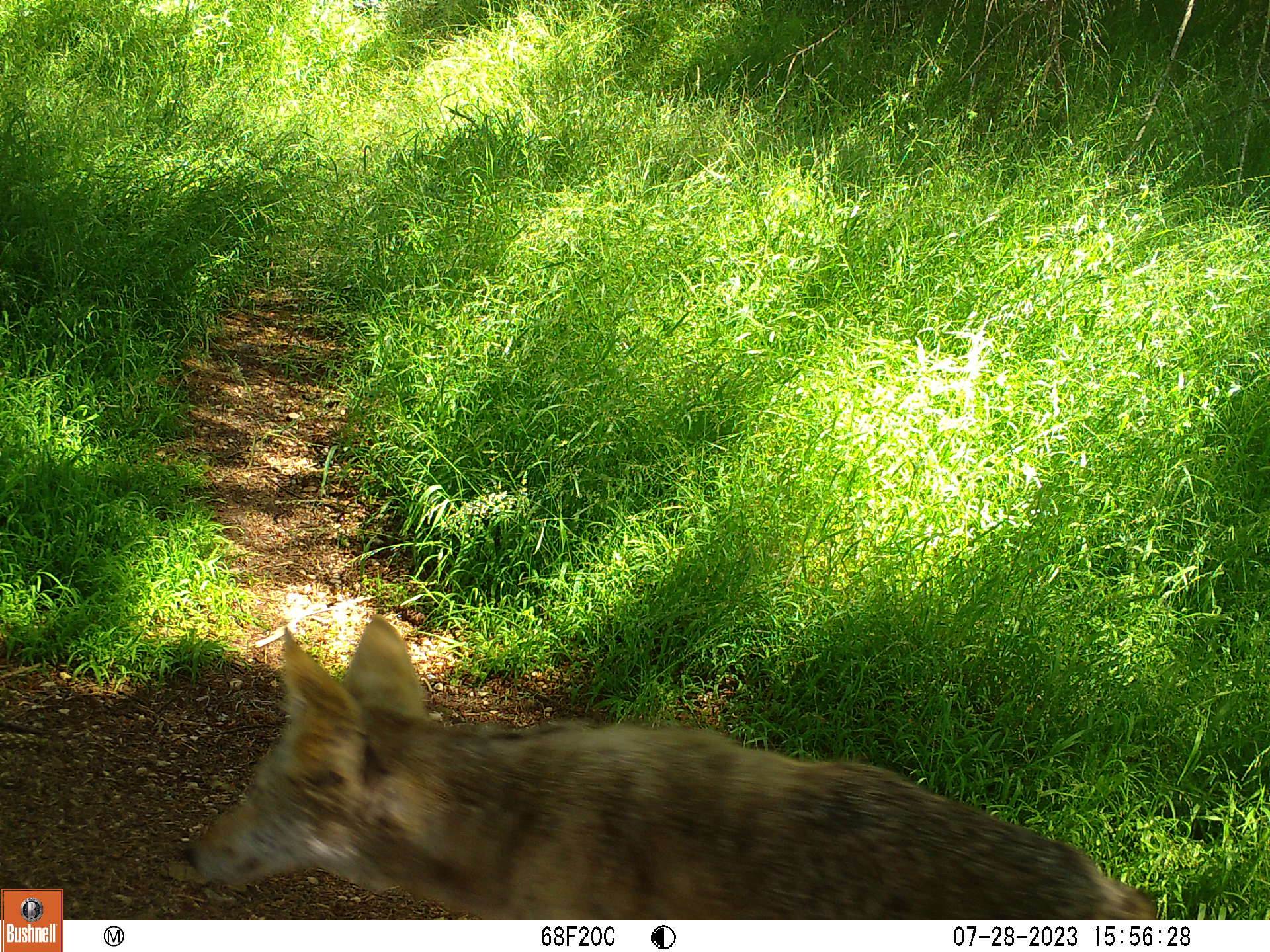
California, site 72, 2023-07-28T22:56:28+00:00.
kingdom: Animalia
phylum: Chordata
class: Mammalia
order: Carnivora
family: Canidae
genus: Canis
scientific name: Canis latrans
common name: coyote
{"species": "coyote (Canis latrans)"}